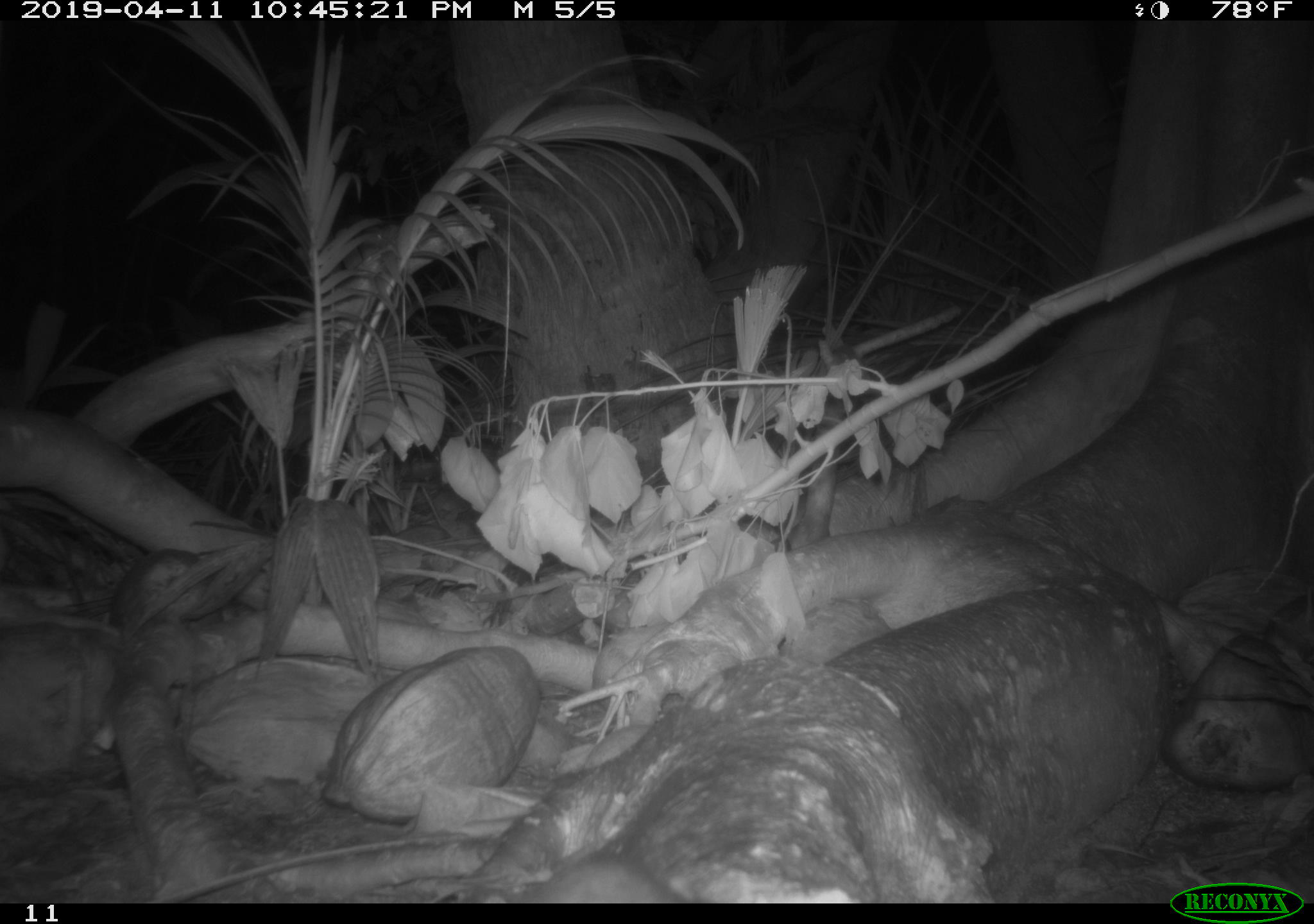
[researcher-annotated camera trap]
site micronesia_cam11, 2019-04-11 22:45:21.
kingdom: Animalia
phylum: Chordata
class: Mammalia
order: Rodentia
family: Muridae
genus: Rattus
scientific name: Rattus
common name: rat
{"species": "rat (Rattus)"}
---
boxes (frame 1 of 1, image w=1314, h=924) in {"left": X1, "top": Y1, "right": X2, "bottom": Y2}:
rat: {"left": 514, "top": 852, "right": 714, "bottom": 905}